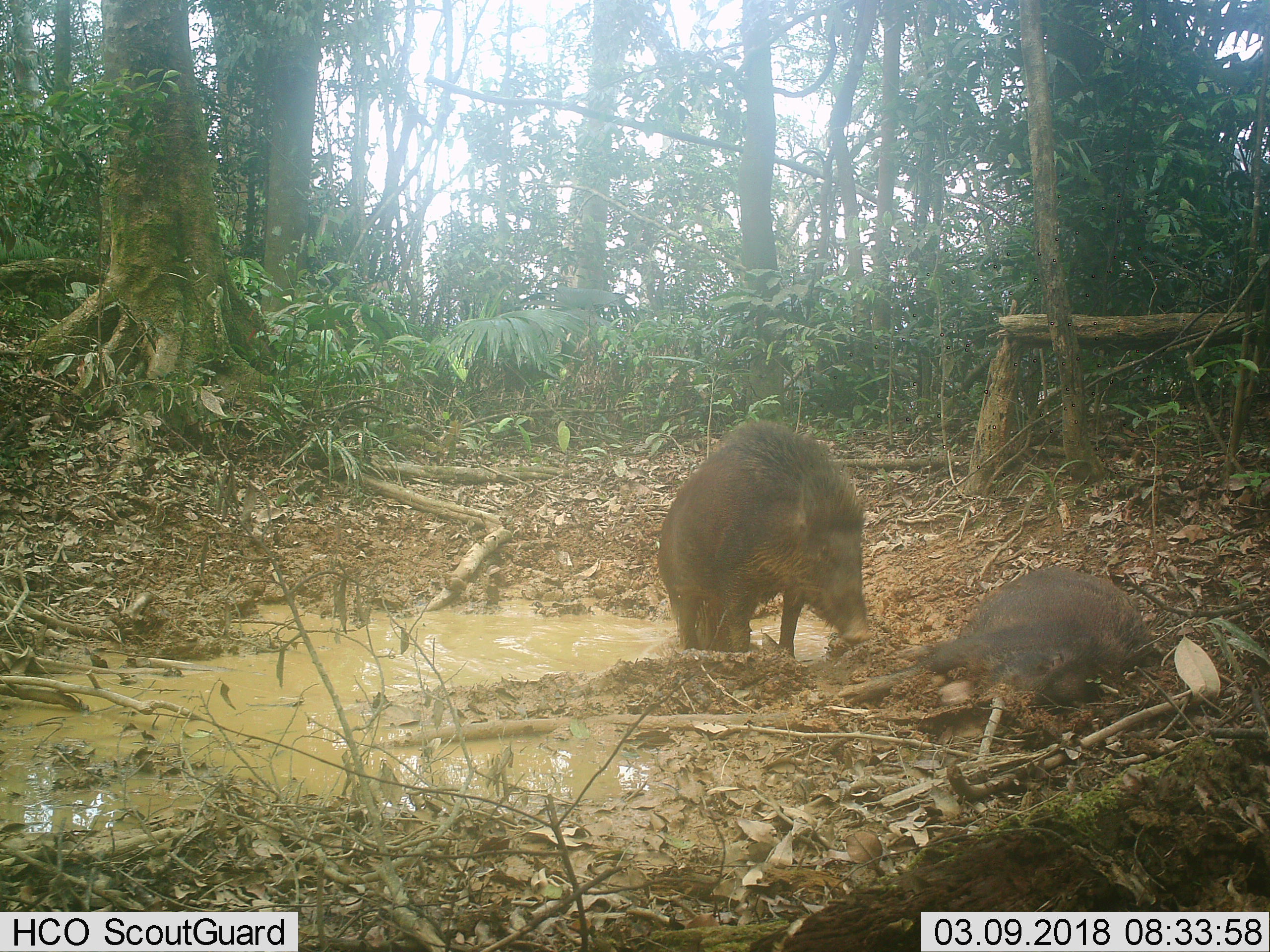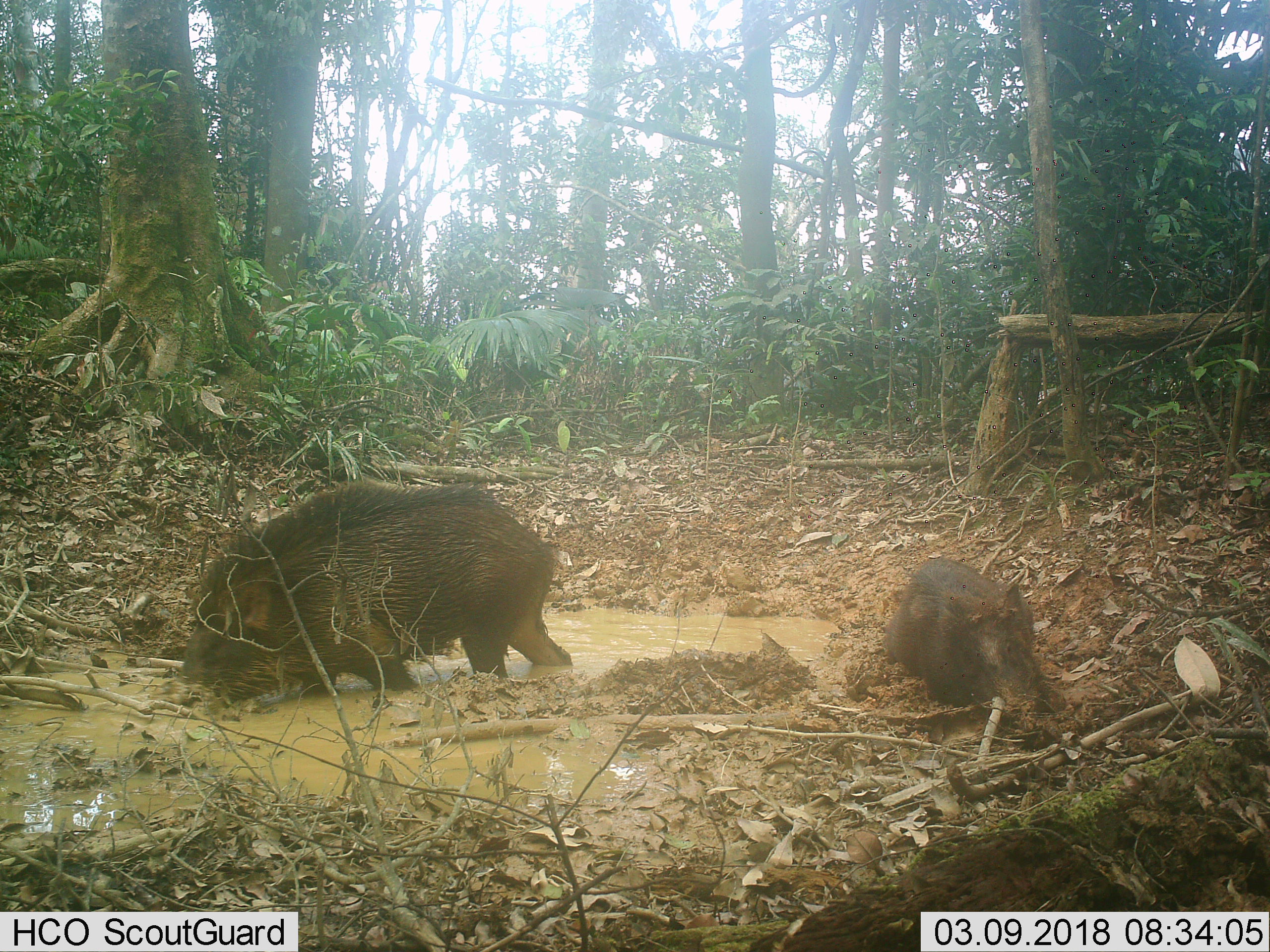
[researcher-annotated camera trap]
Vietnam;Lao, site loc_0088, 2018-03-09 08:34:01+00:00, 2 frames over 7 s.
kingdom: Animalia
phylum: Chordata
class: Mammalia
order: Artiodactyla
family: Suidae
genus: Sus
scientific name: Sus scrofa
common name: eurasian wild pig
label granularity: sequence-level